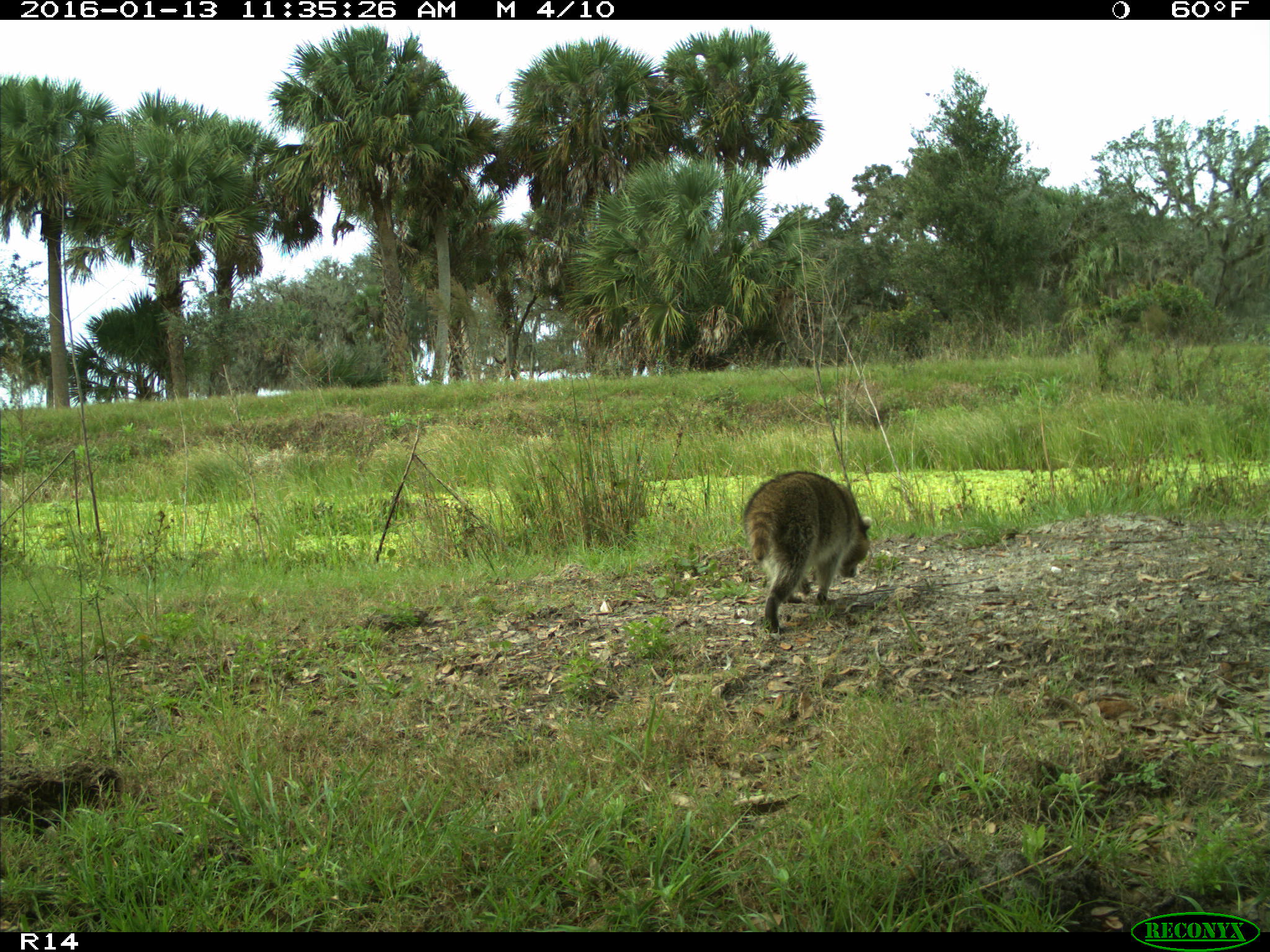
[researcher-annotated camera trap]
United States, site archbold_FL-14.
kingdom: Animalia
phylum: Chordata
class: Mammalia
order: Carnivora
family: Procyonidae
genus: Procyon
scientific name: Procyon lotor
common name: common raccoon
Procyon lotor (common raccoon).